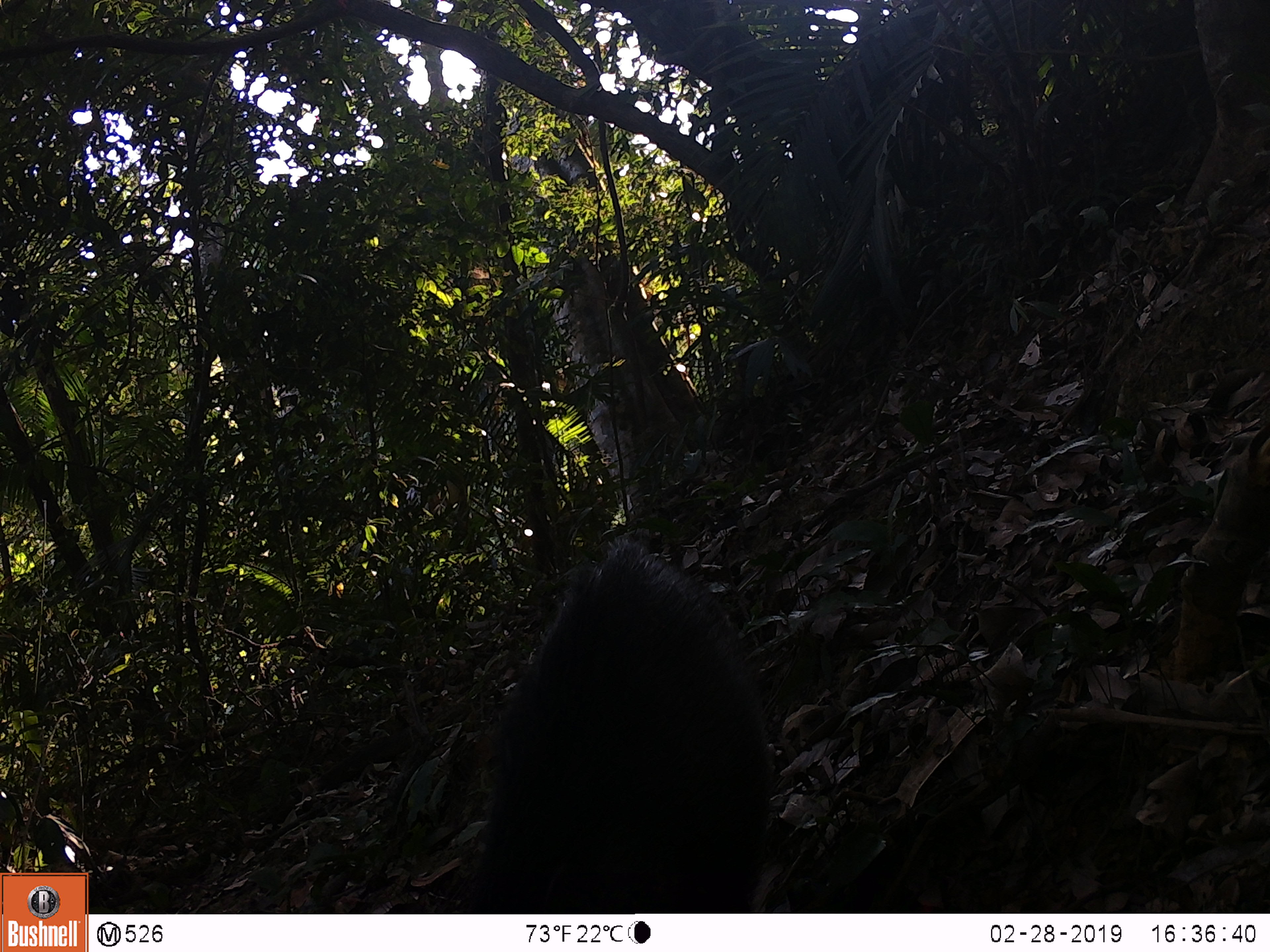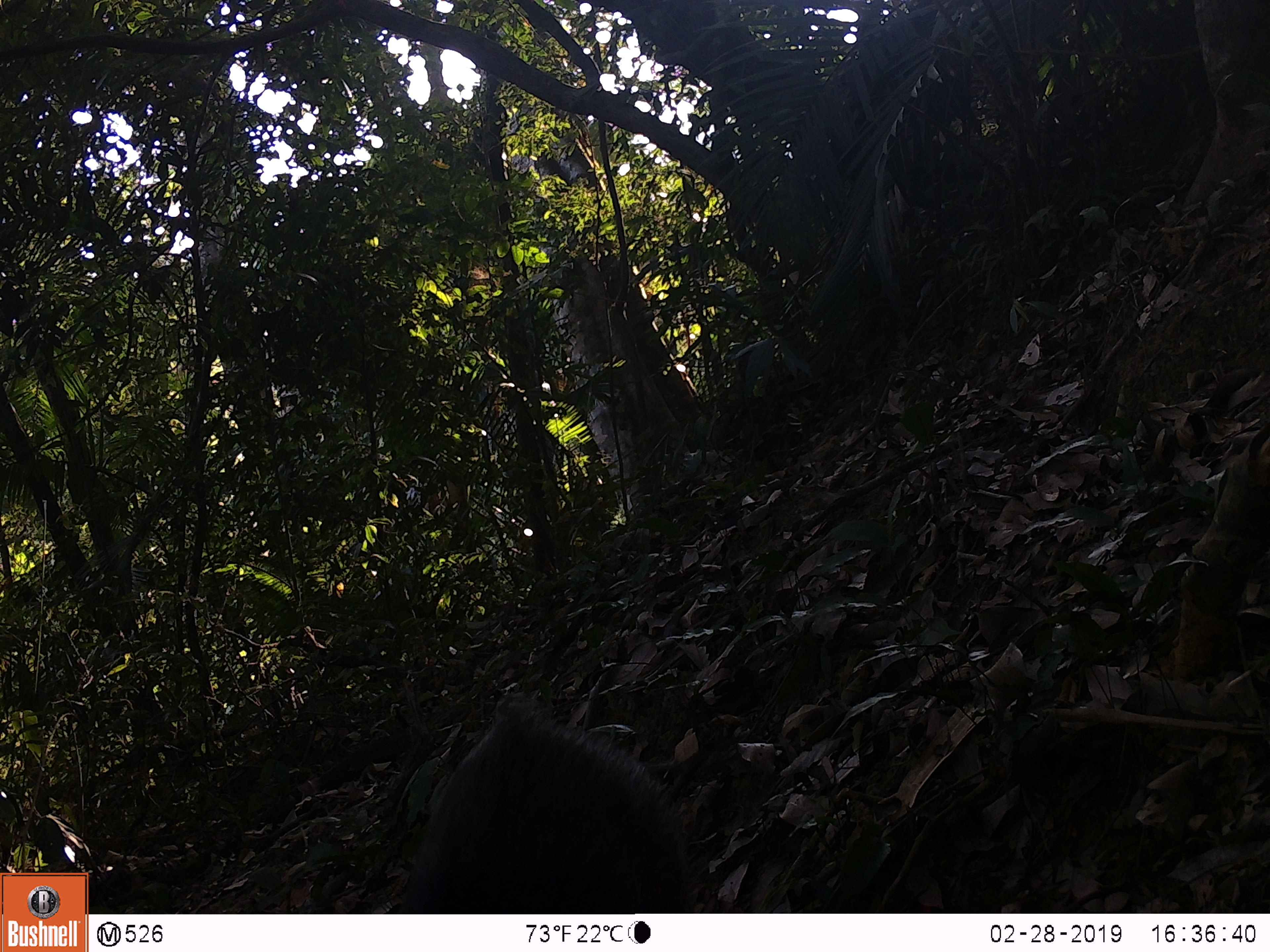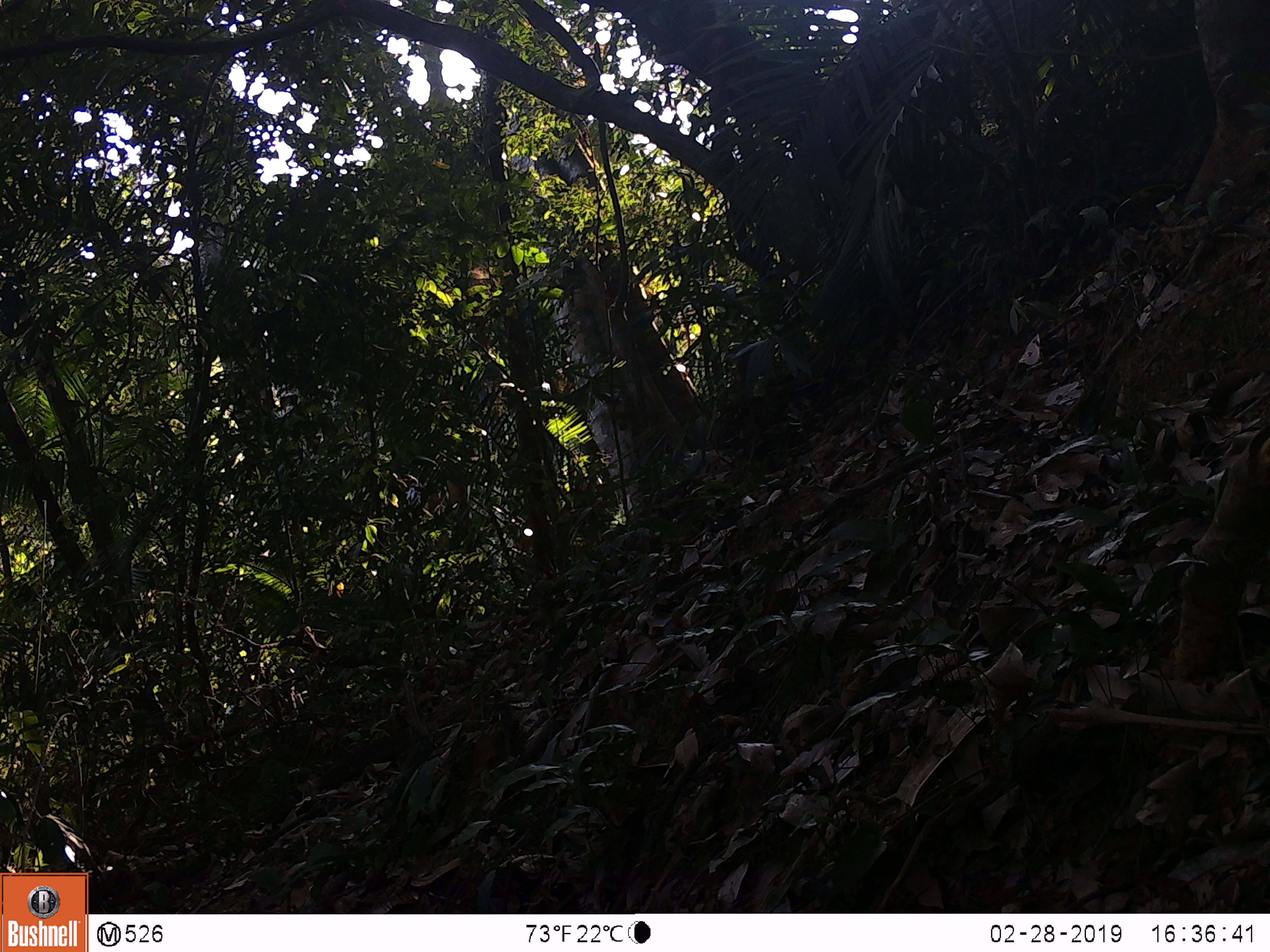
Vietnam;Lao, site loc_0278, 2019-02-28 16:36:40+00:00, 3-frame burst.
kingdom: Animalia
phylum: Chordata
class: Mammalia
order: Artiodactyla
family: Suidae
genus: Sus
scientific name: Sus scrofa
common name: eurasian wild pig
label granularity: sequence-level